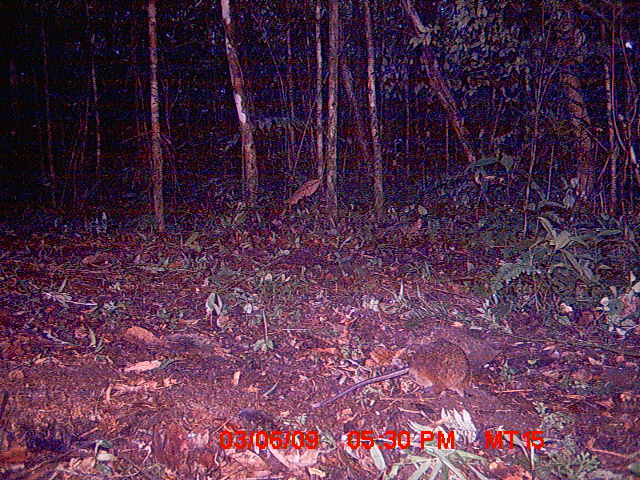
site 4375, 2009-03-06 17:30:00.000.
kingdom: Animalia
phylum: Chordata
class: Mammalia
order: Rodentia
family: Nesomyidae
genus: Nesomys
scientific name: Nesomys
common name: nesomys rodents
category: nesomys sp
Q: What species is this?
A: Nesomys sp (nesomys rodents) (Nesomys).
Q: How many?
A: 1.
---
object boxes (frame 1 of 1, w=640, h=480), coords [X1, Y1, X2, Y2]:
nesomys sp: [320, 337, 471, 408]